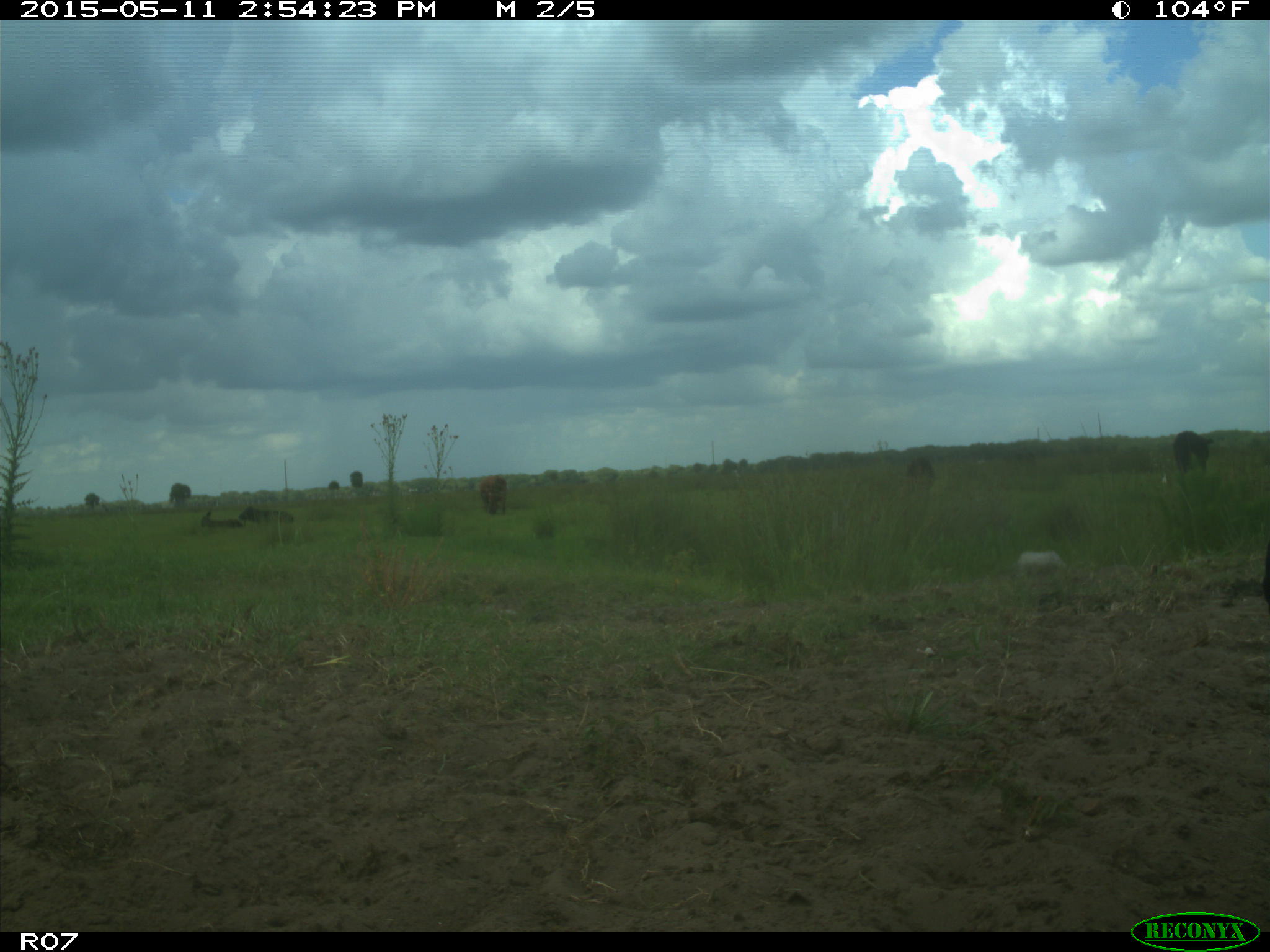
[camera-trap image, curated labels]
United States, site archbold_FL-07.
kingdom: Animalia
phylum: Chordata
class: Mammalia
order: Artiodactyla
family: Bovidae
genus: Bos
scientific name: Bos taurus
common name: domestic cow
Bos taurus (domestic cow).